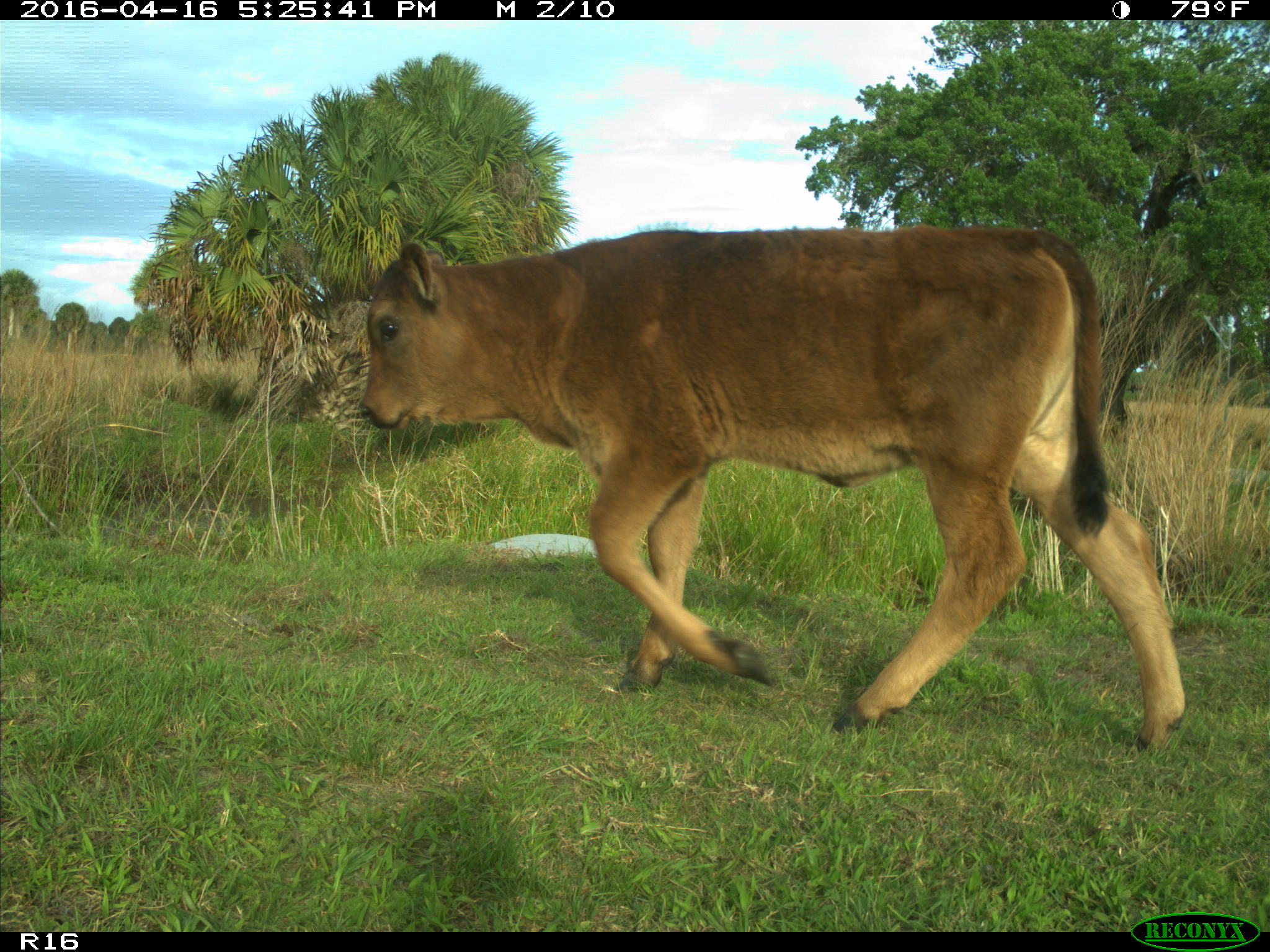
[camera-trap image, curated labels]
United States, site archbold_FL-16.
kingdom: Animalia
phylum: Chordata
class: Mammalia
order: Artiodactyla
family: Bovidae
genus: Bos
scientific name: Bos taurus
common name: domestic cow